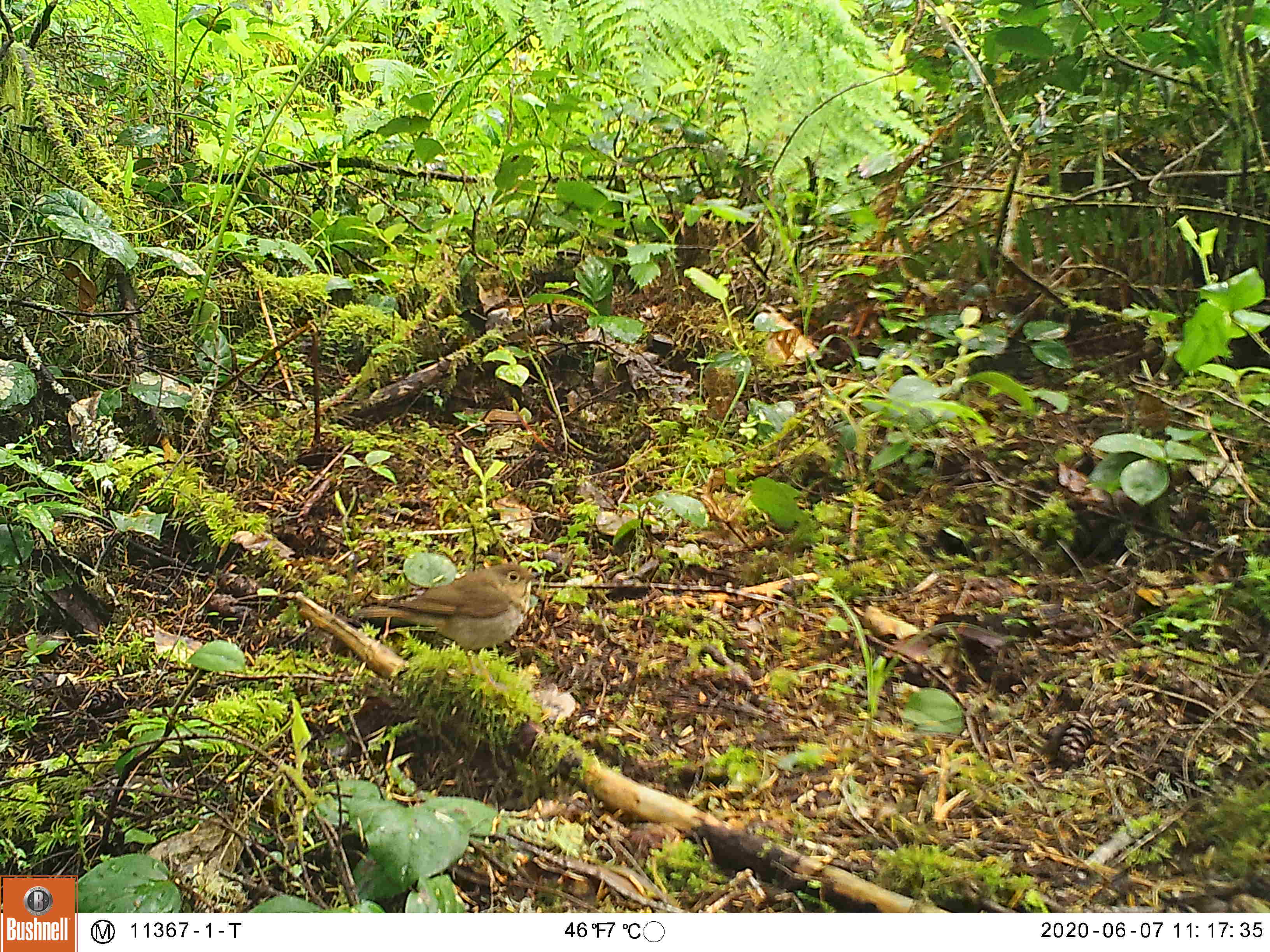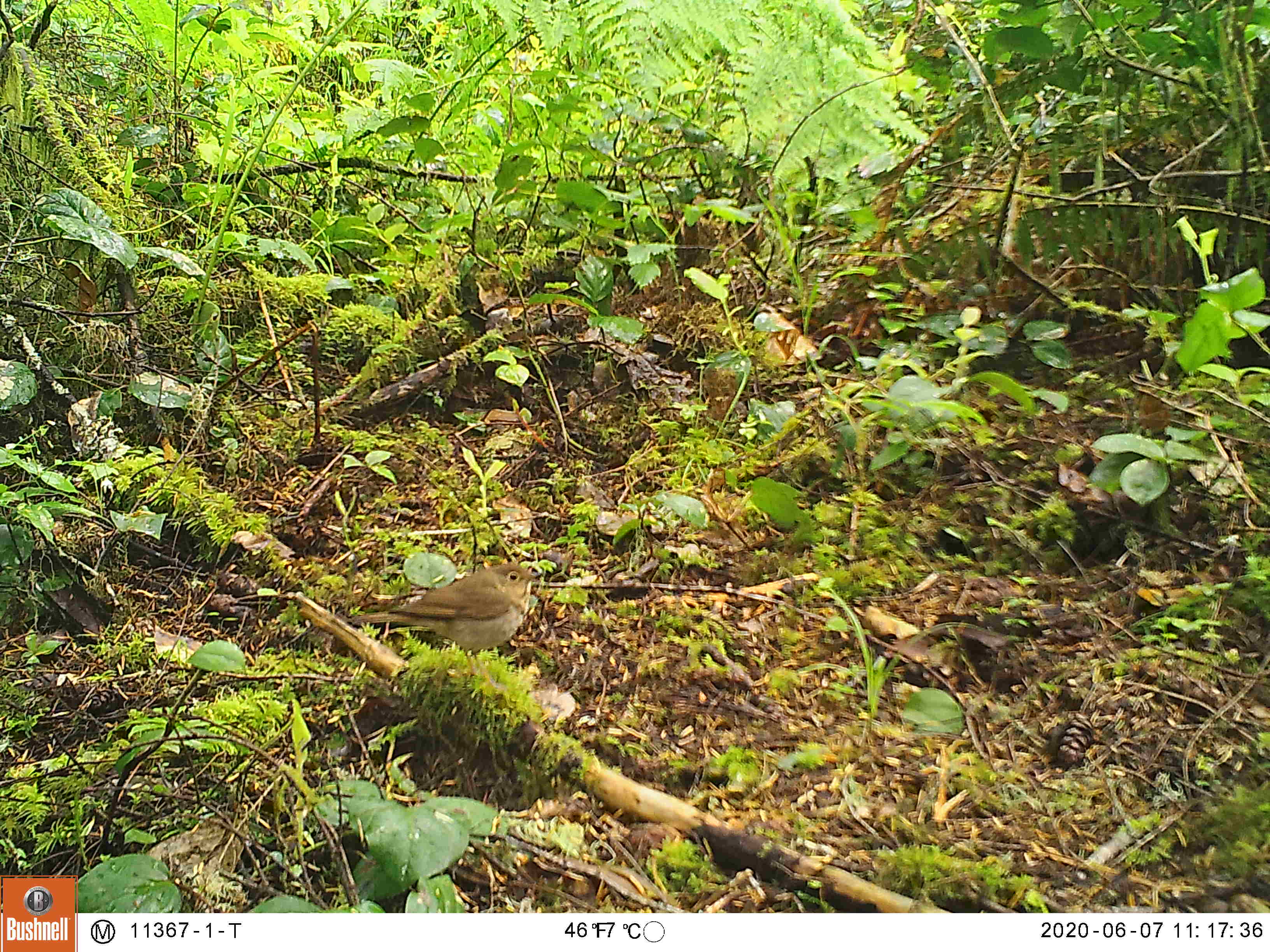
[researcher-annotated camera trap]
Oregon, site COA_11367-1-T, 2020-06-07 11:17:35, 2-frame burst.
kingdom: Animalia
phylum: Chordata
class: Aves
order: Passeriformes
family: Turdidae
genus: Catharus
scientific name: Catharus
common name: brown thrushes and nightingale-thrushes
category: catharus species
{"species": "catharus species (brown thrushes and nightingale-thrushes) (Catharus)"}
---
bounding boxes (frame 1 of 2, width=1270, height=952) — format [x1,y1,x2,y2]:
catharus species: [337,555,559,694]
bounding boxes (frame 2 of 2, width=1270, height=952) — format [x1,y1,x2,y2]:
catharus species: [326,554,559,699]